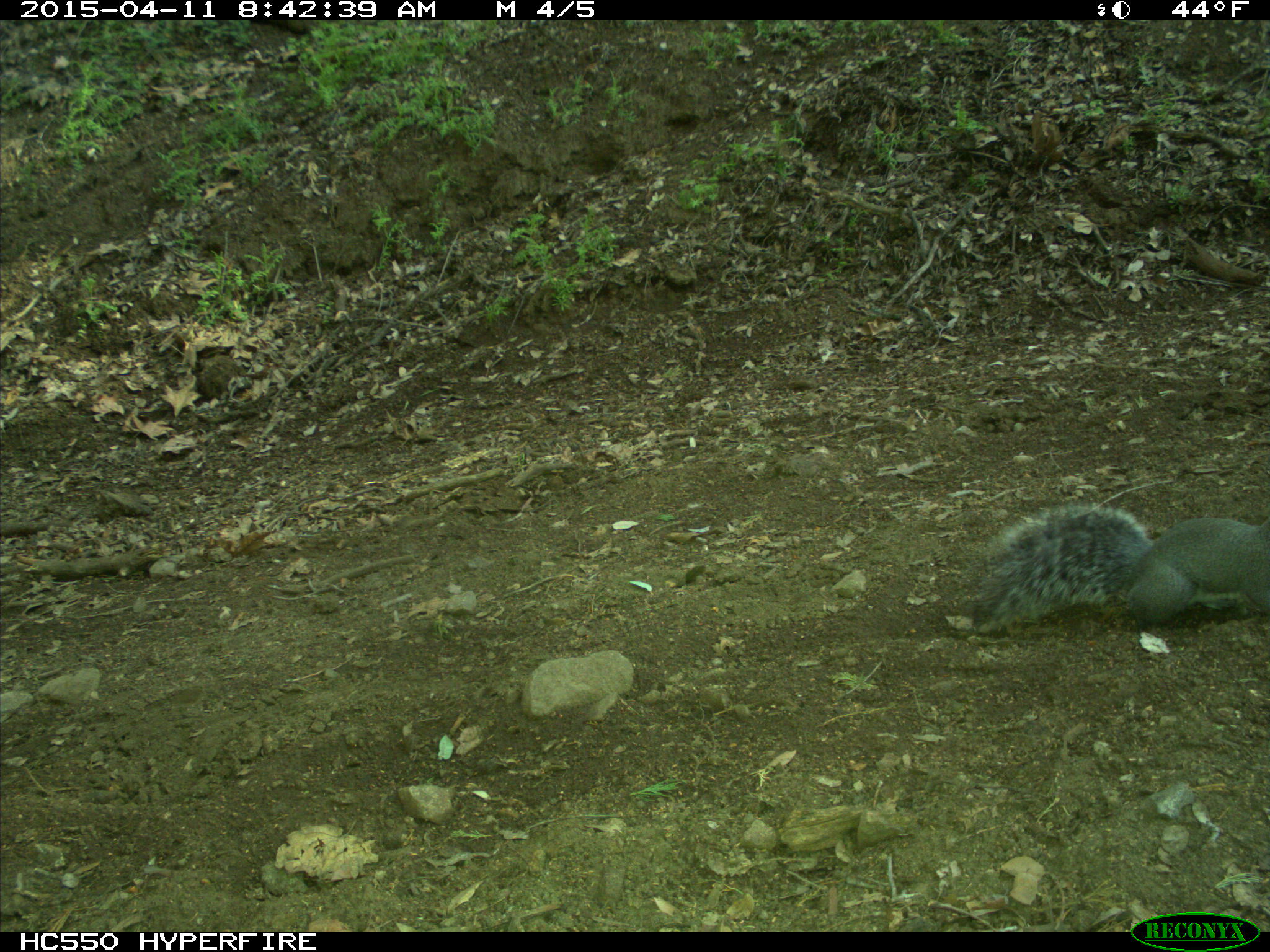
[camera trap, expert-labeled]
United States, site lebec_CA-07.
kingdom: Animalia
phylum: Chordata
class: Mammalia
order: Rodentia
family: Sciuridae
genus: Sciurus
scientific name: Sciurus carolinensis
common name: eastern gray squirrel